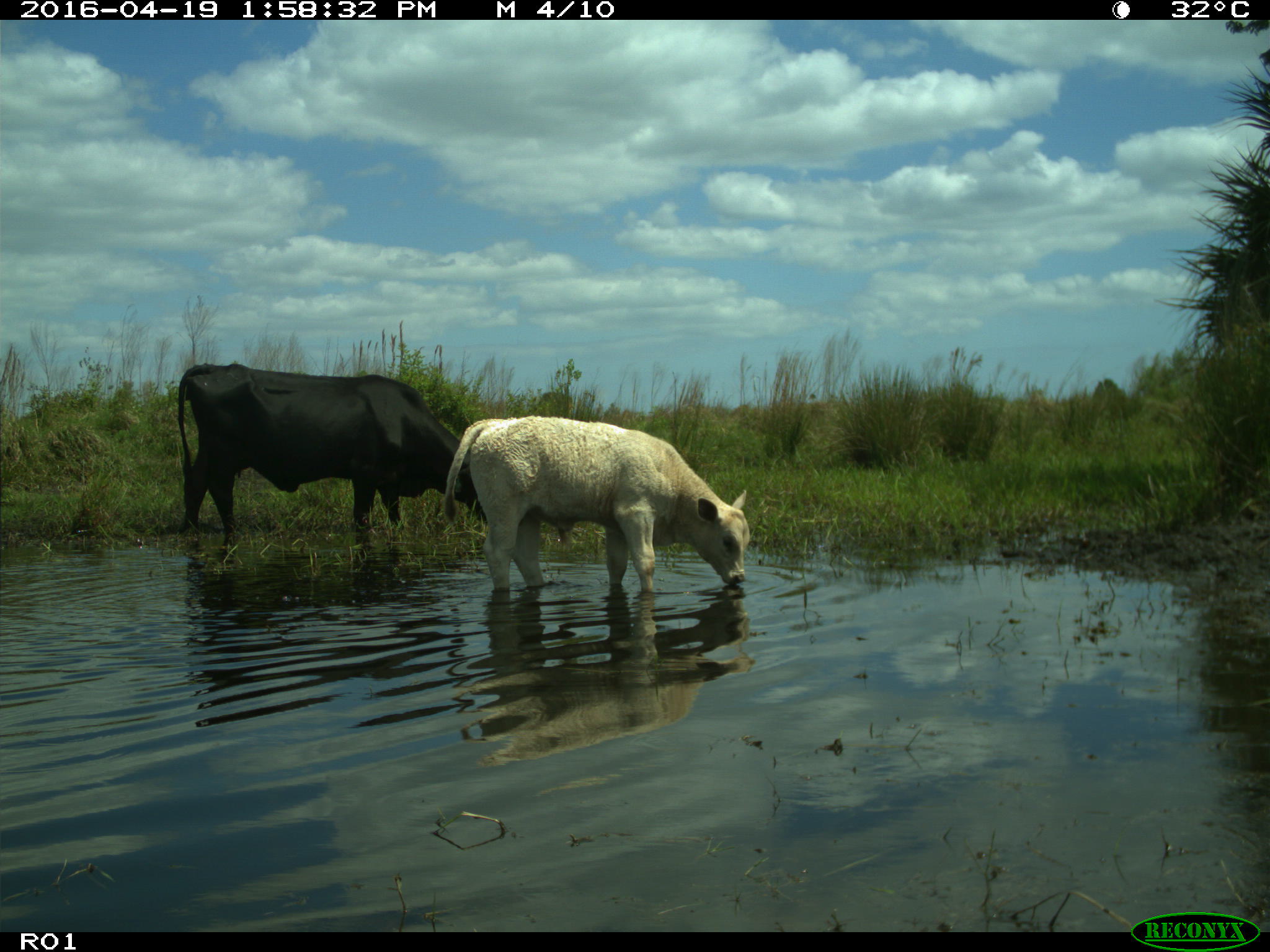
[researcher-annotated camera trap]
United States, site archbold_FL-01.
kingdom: Animalia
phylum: Chordata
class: Mammalia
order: Artiodactyla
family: Bovidae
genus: Bos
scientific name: Bos taurus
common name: domestic cow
Bos taurus (domestic cow).